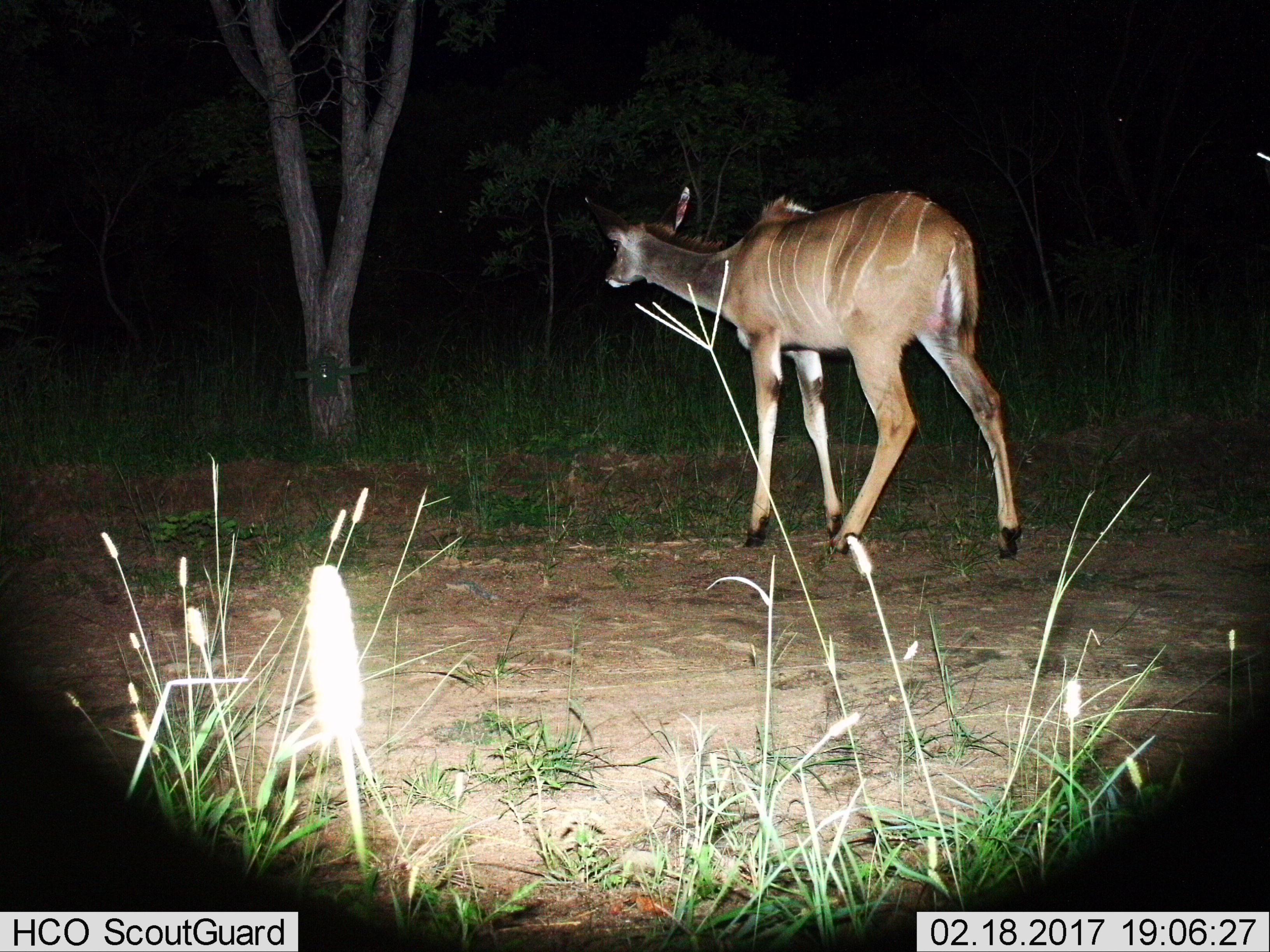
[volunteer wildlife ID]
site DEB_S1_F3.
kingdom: Animalia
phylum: Chordata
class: Mammalia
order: Artiodactyla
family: Bovidae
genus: Tragelaphus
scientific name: Tragelaphus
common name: kudu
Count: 1.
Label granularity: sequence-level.